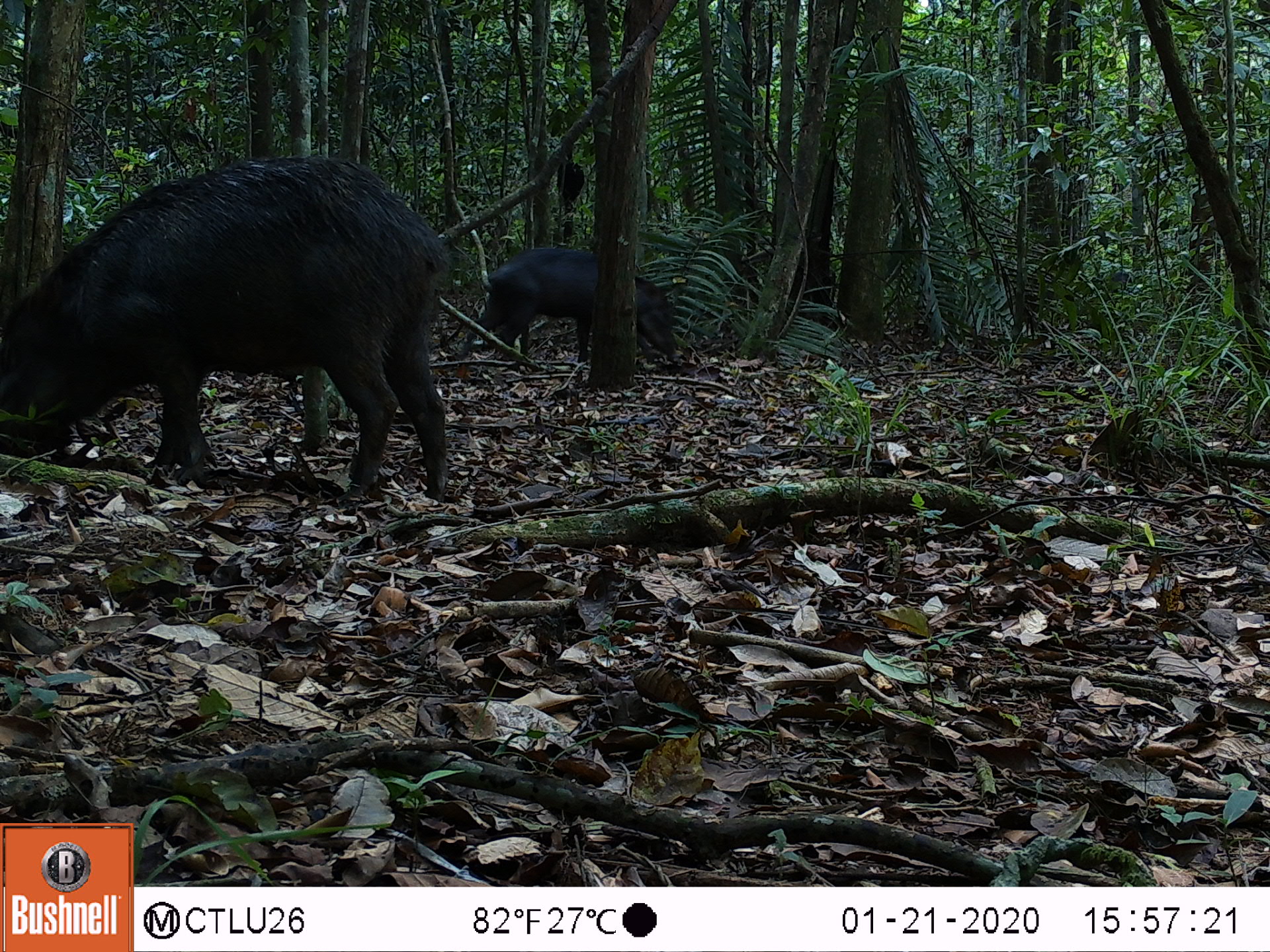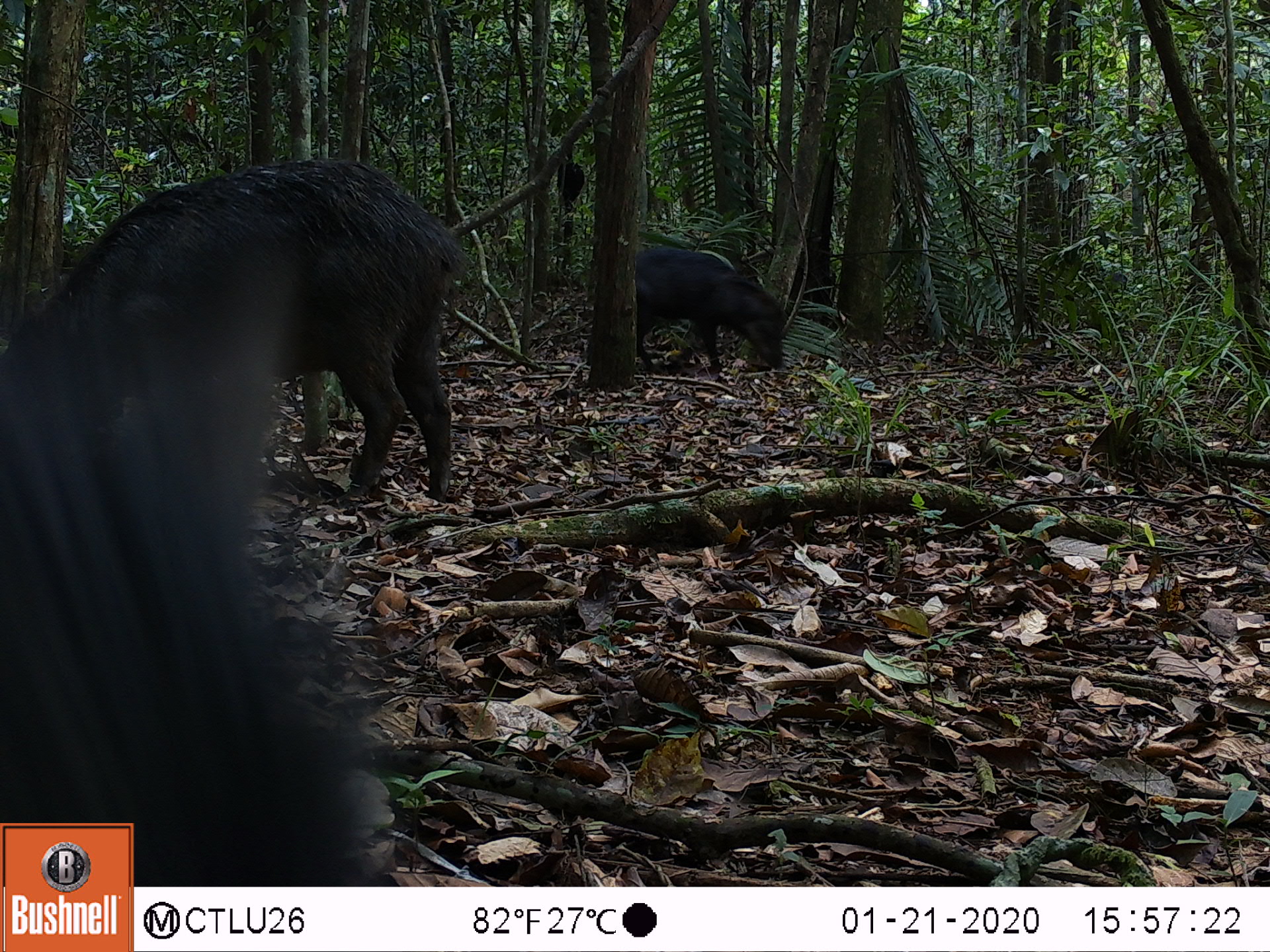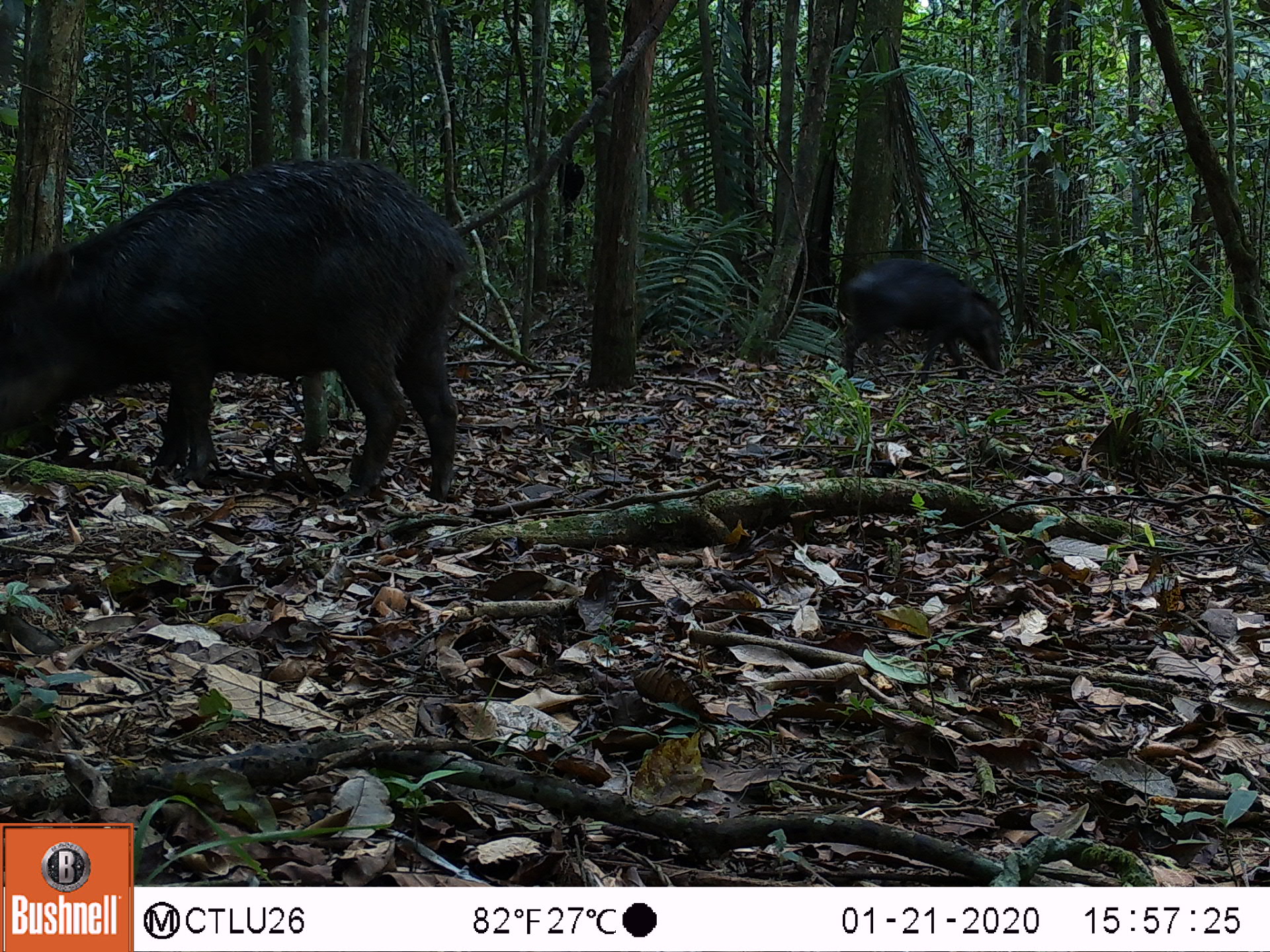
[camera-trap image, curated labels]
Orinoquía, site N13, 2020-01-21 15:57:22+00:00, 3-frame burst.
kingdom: Animalia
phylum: Chordata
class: Mammalia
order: Artiodactyla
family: Tayassuidae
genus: Tayassu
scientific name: Tayassu pecari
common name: white-lipped peccary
White-lipped peccary (Tayassu pecari).